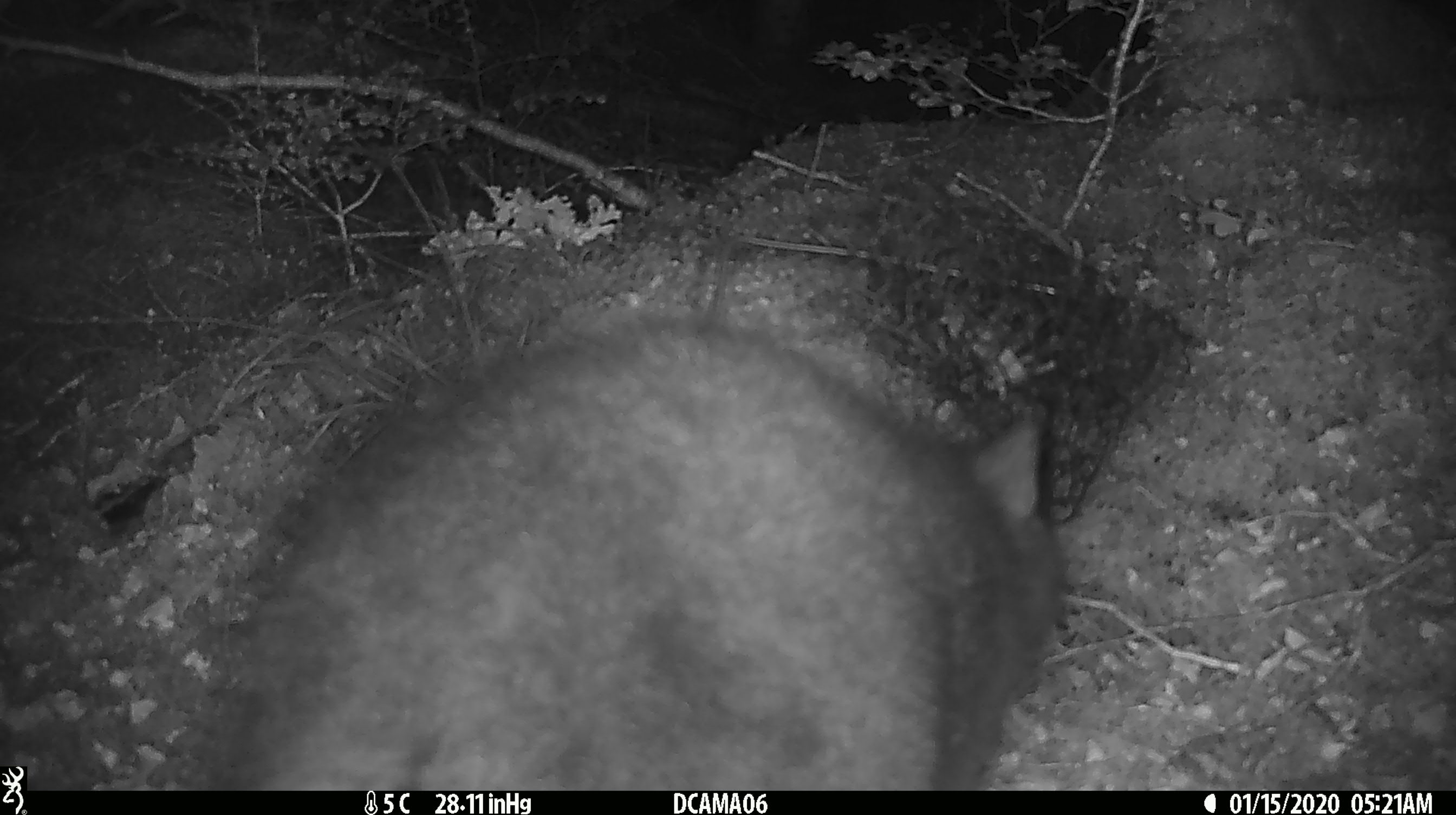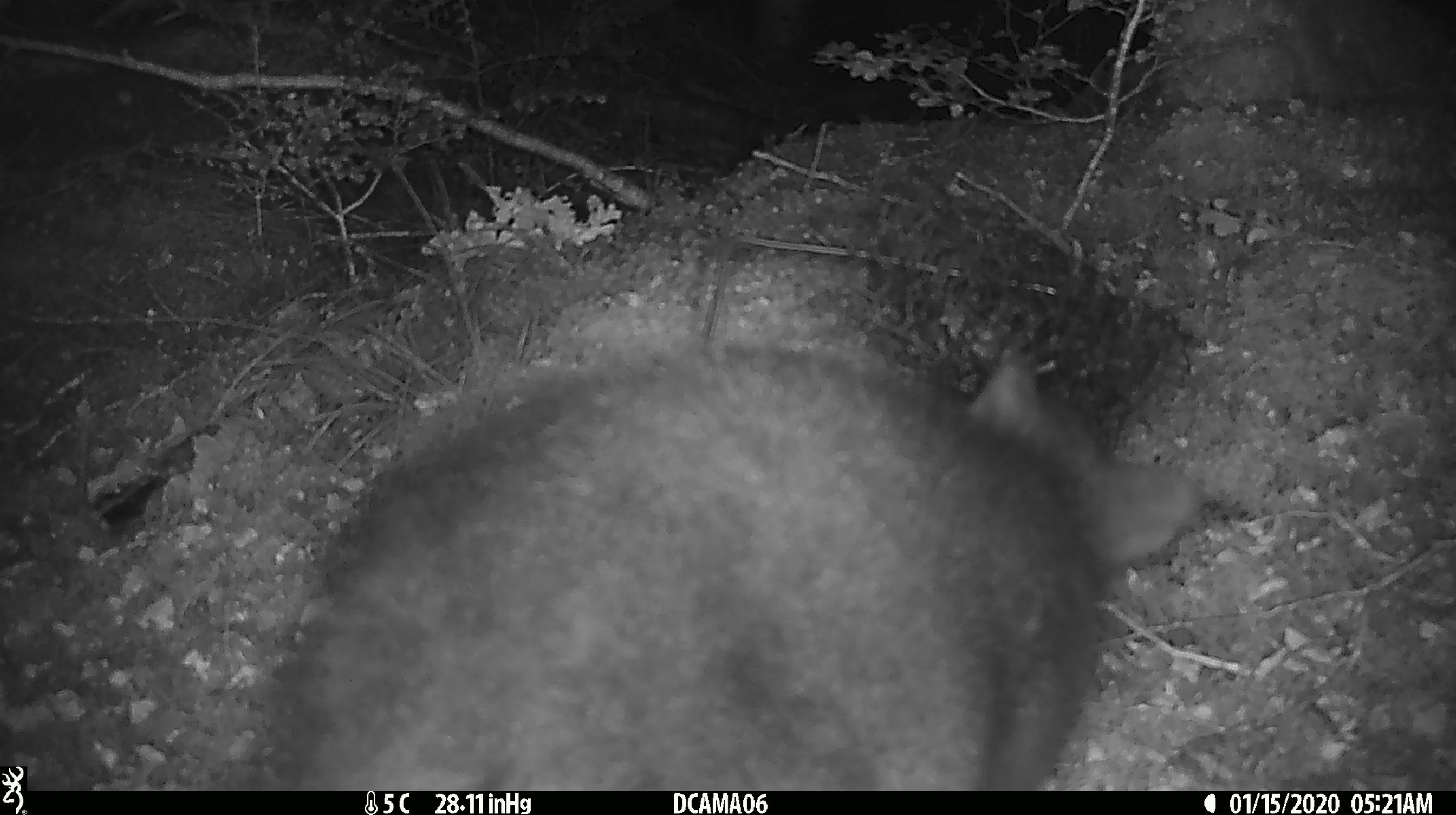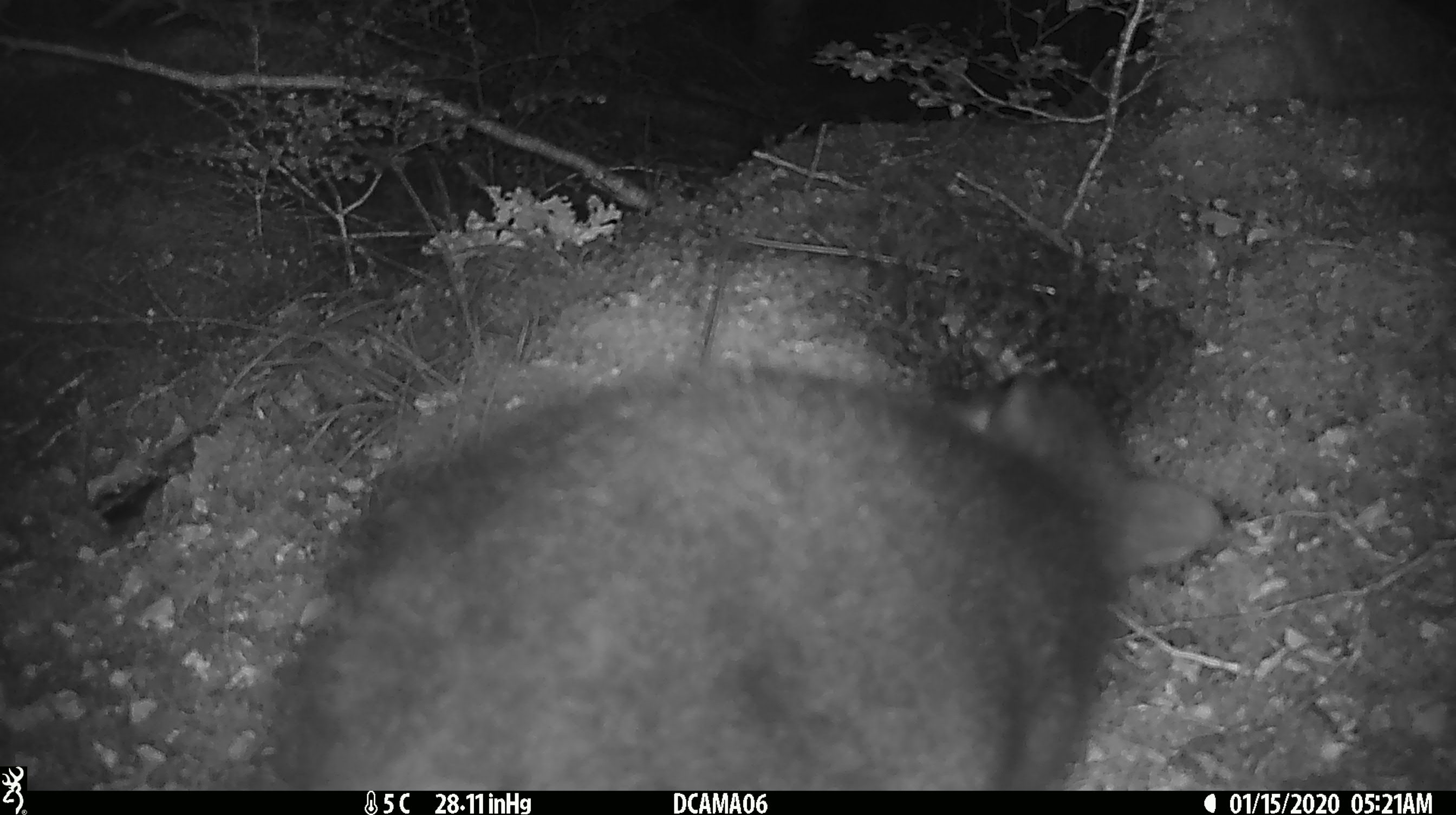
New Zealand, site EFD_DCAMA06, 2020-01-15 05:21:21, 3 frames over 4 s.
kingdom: Animalia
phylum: Chordata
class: Mammalia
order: Diprotodontia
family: Phalangeridae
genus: Trichosurus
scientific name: Trichosurus vulpecula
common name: common brushtail possum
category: possum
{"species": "possum (common brushtail possum) (Trichosurus vulpecula)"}